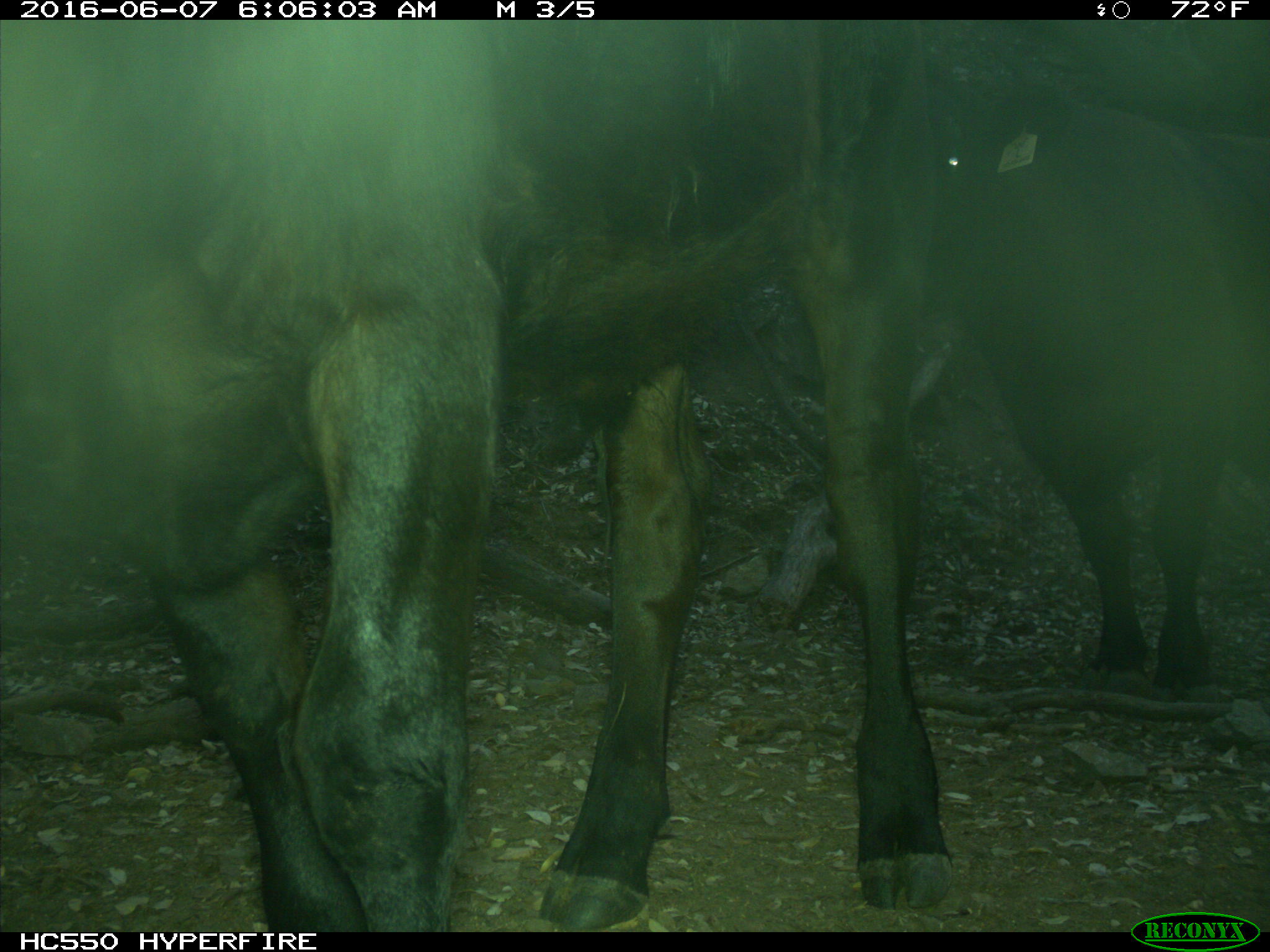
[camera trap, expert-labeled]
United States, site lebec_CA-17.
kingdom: Animalia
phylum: Chordata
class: Mammalia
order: Artiodactyla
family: Bovidae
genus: Bos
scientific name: Bos taurus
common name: domestic cow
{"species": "Bos taurus (domestic cow)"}